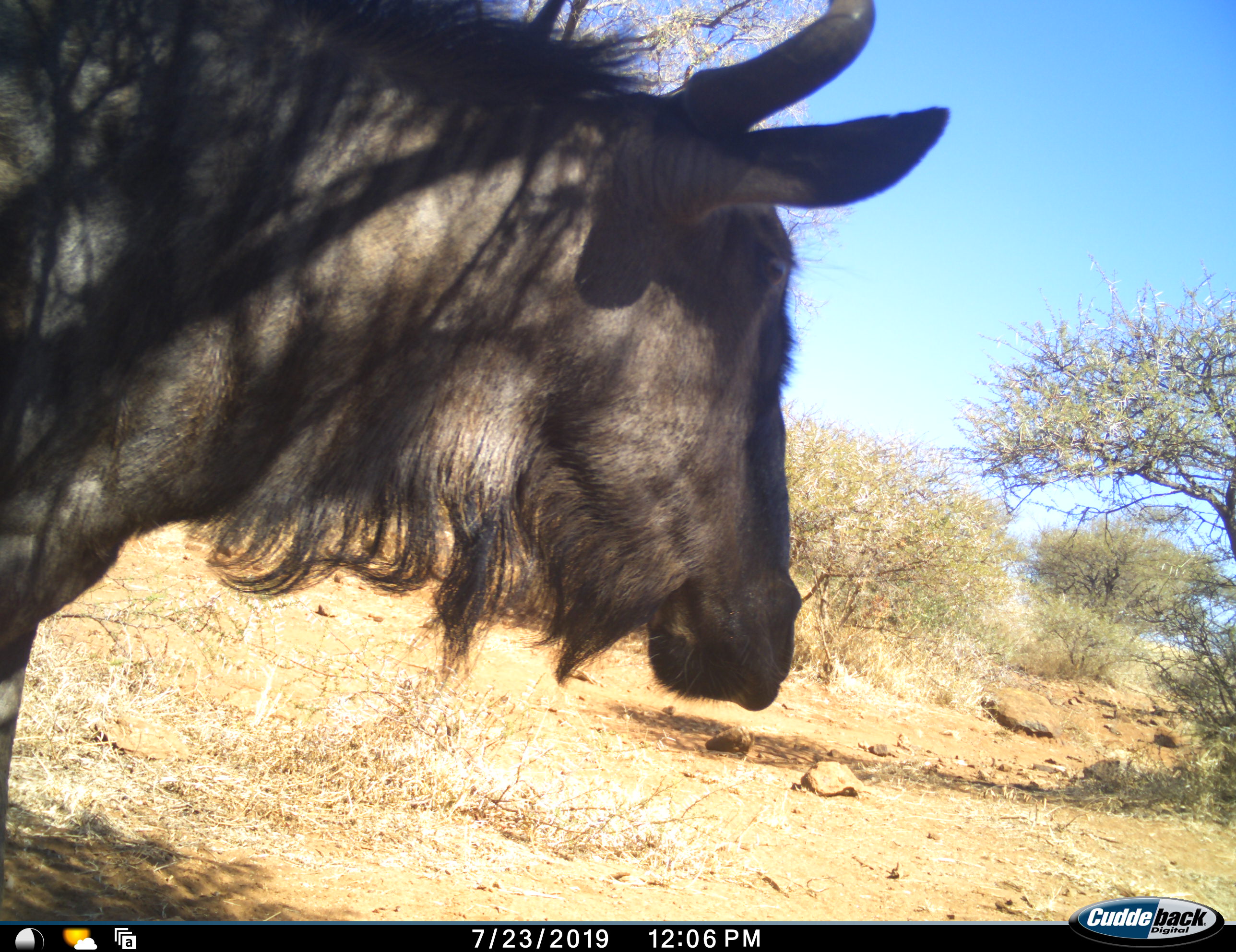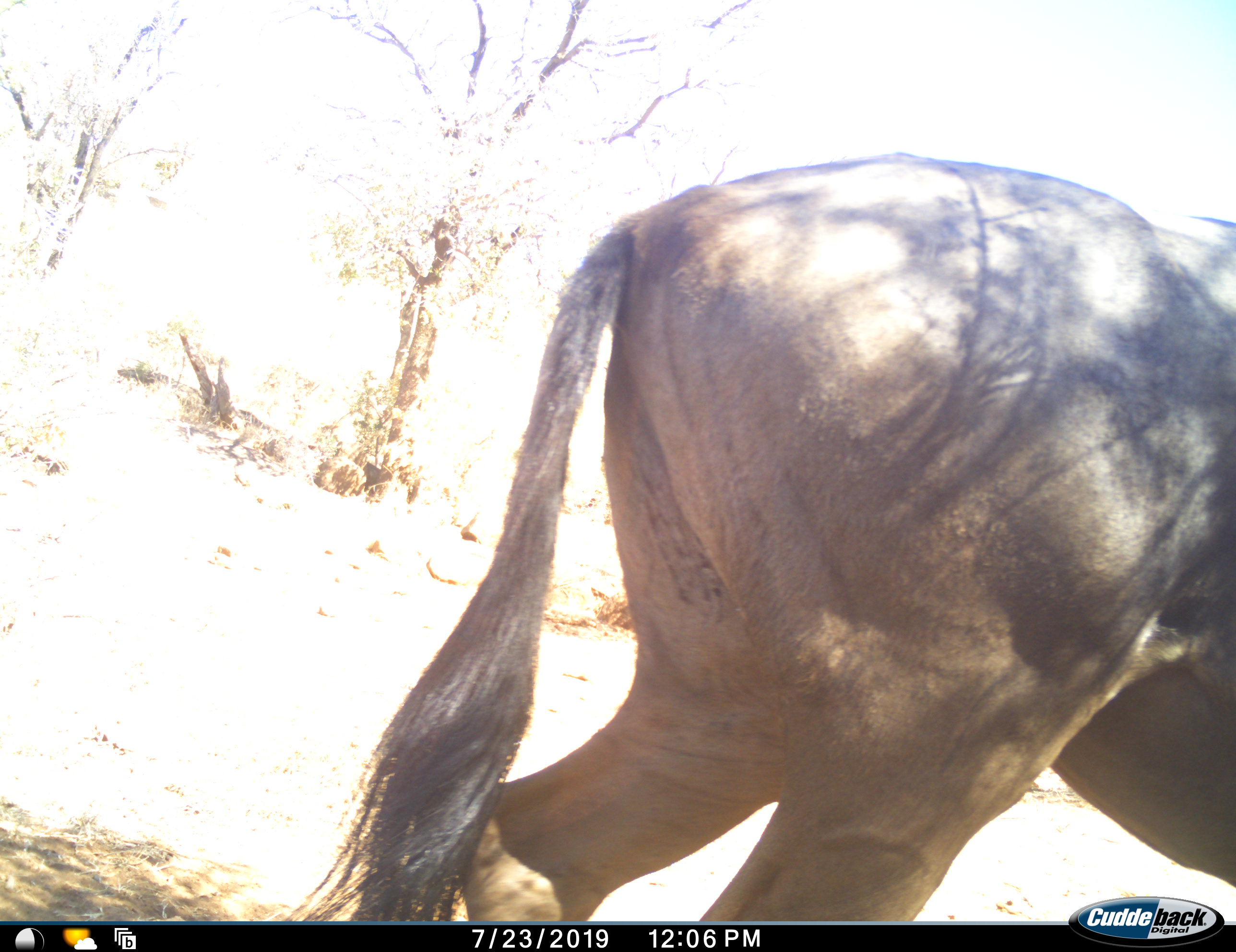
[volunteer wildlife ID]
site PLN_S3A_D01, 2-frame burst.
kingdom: Animalia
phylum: Chordata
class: Mammalia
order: Artiodactyla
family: Bovidae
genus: Connochaetes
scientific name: Connochaetes taurinus taurinus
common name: blue wildebeest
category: wildebeestblue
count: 1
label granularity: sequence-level